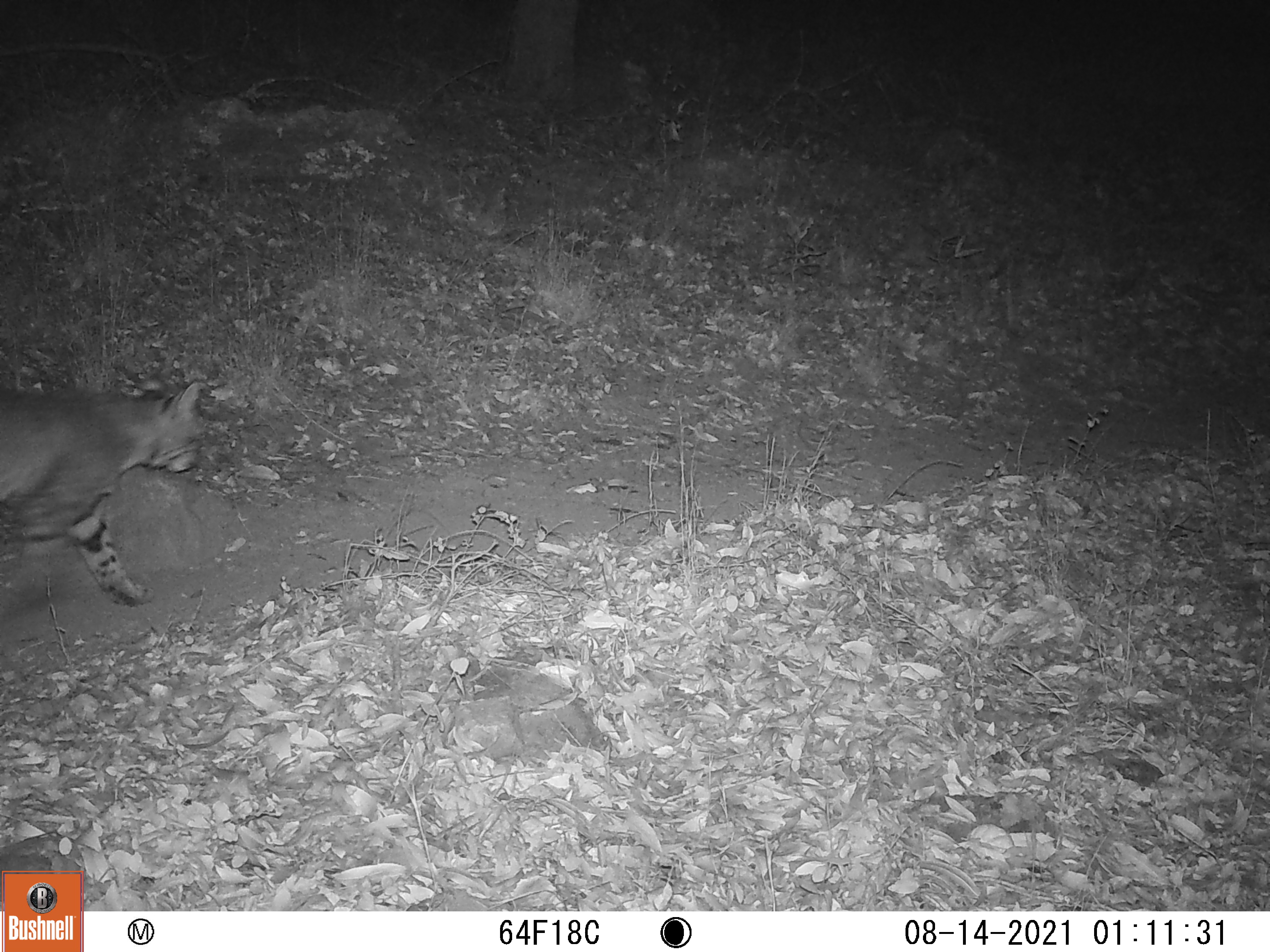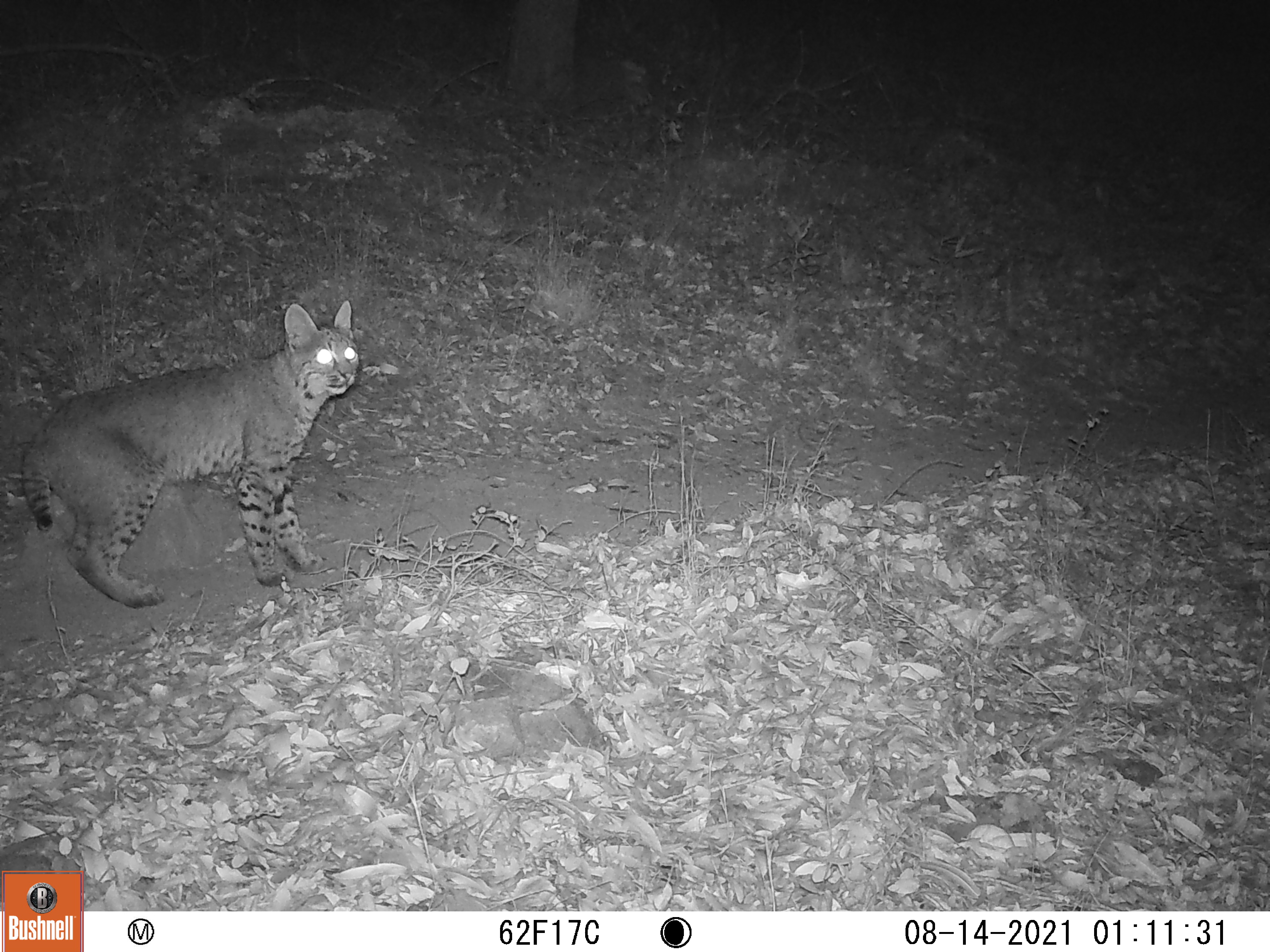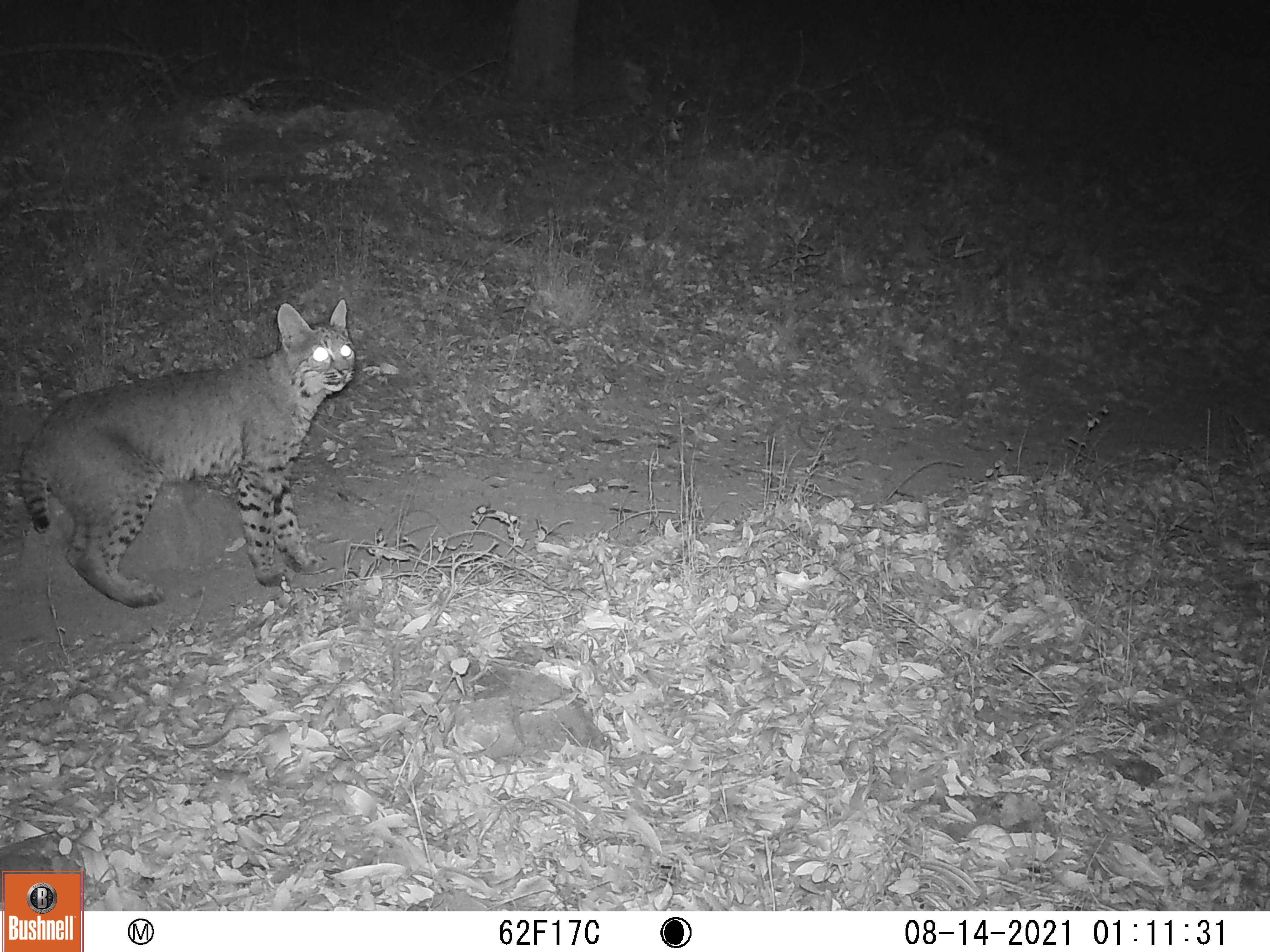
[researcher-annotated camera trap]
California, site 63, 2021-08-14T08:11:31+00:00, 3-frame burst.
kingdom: Animalia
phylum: Chordata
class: Mammalia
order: Carnivora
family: Felidae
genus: Lynx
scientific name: Lynx rufus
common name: bobcat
Bobcat (Lynx rufus).